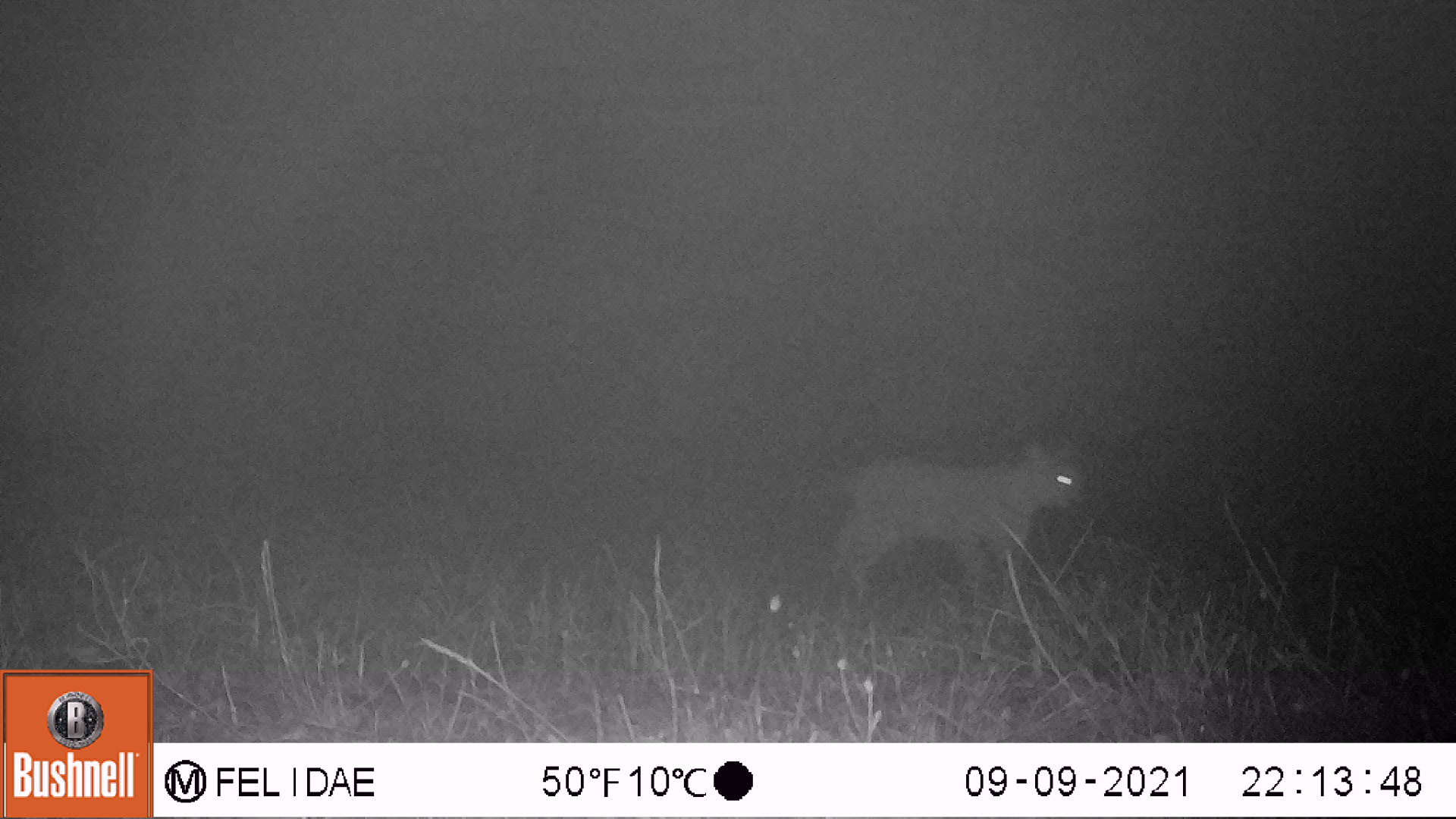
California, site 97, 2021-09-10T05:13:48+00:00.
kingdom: Animalia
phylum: Chordata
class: Mammalia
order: Carnivora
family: Felidae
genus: Lynx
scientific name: Lynx rufus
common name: bobcat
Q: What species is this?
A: Bobcat (Lynx rufus).